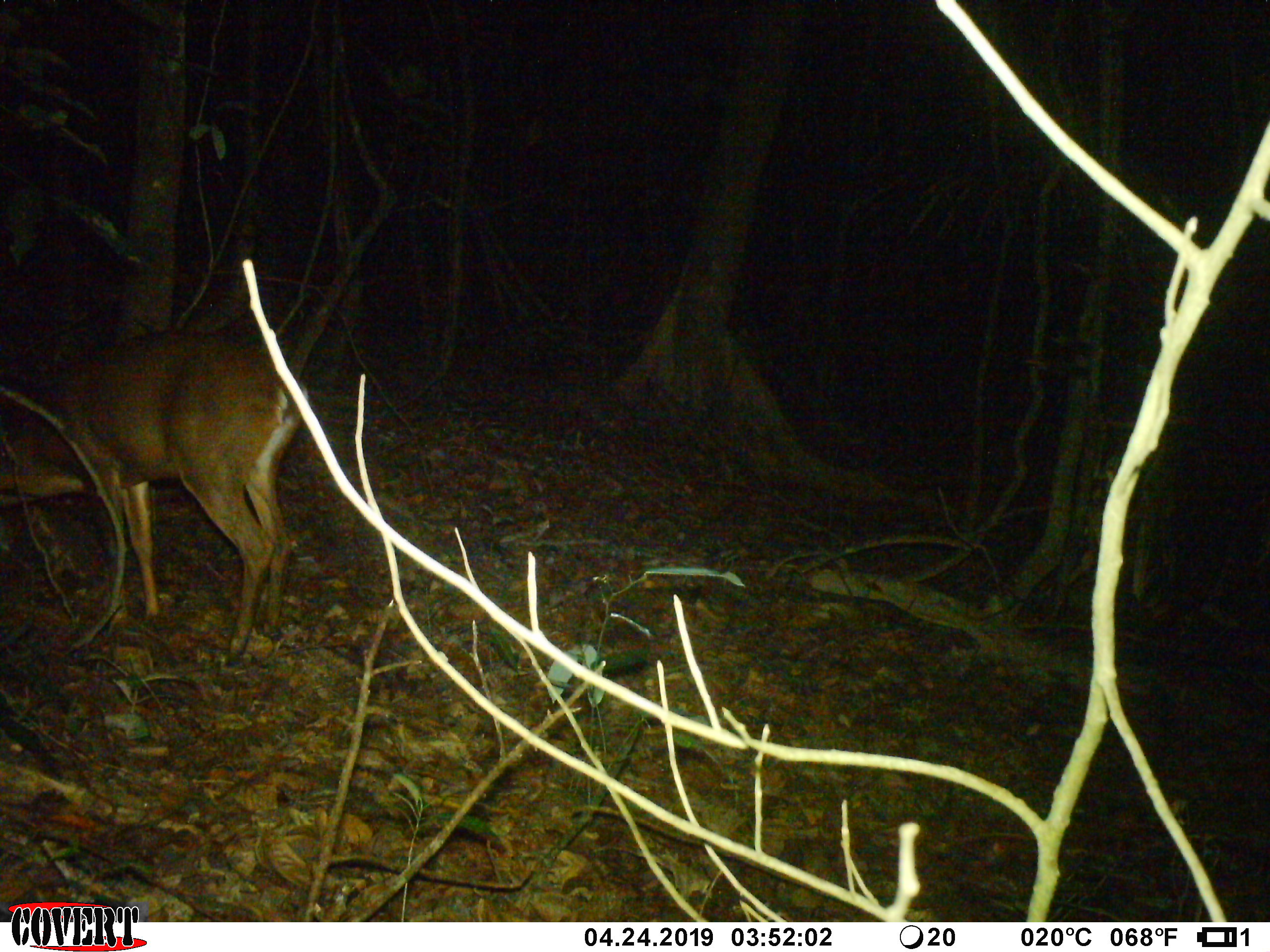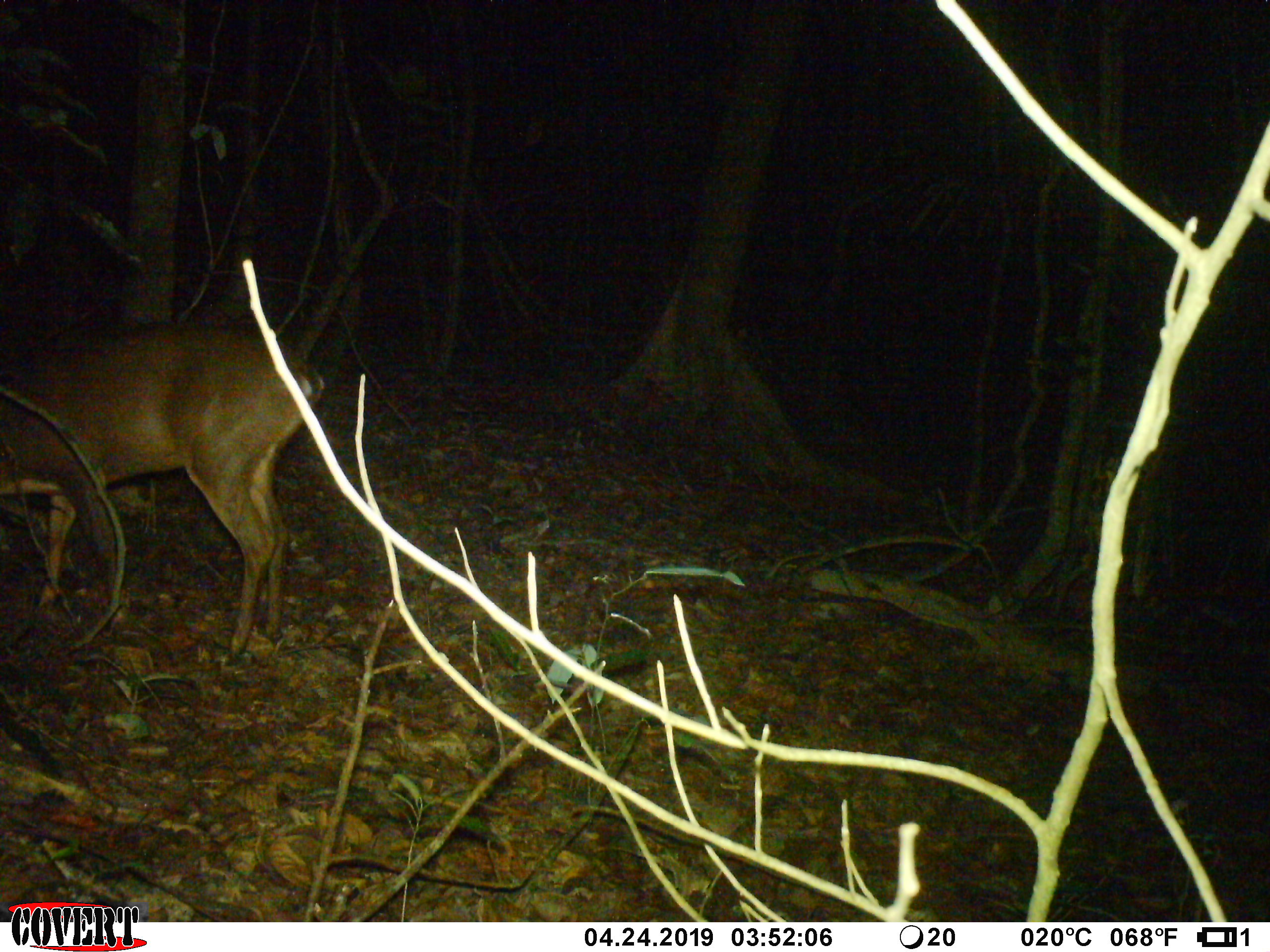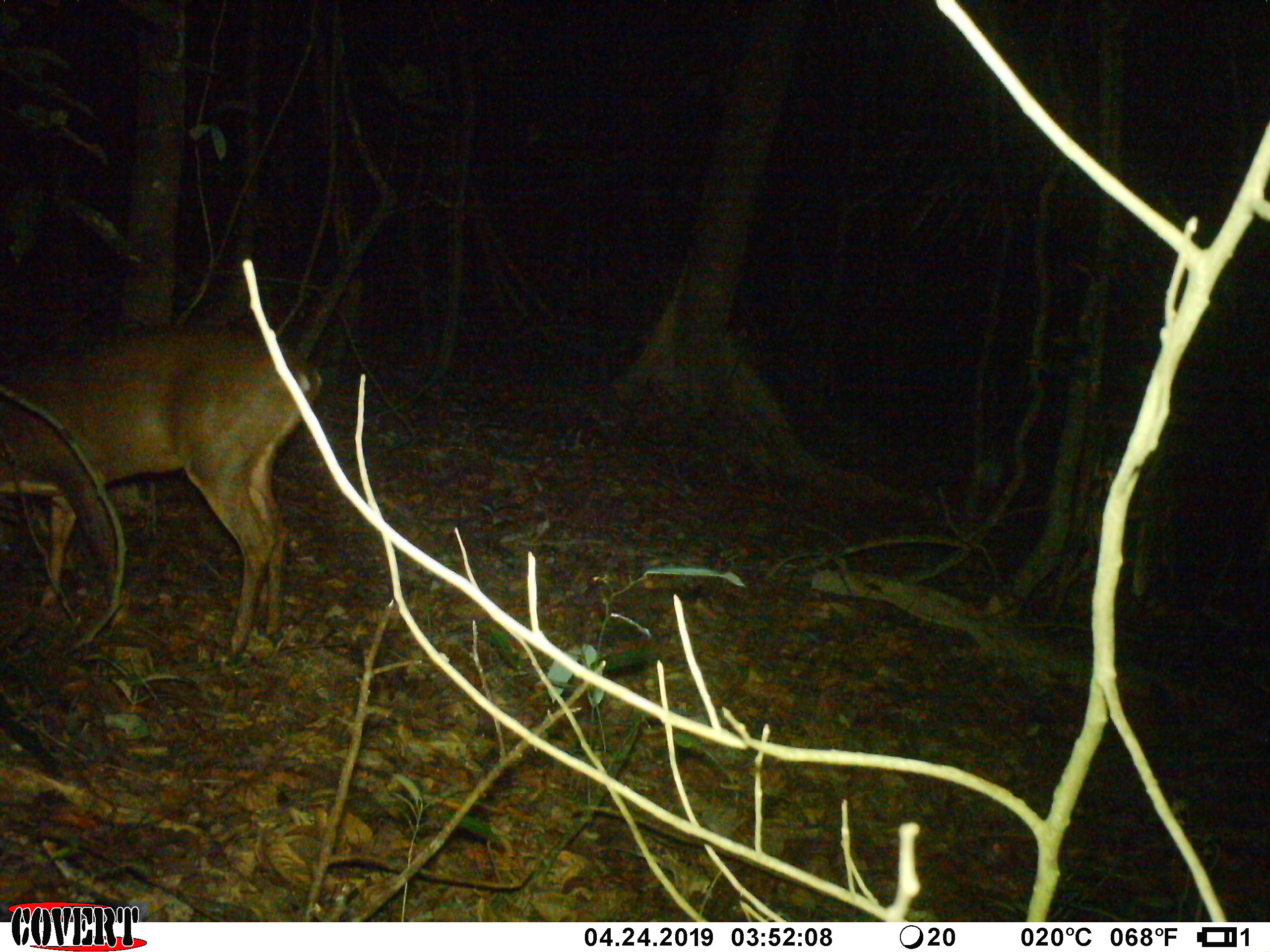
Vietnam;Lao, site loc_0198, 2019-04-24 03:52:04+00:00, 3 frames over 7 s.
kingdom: Animalia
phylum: Chordata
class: Mammalia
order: Artiodactyla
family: Cervidae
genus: Muntiacus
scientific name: Muntiacus vuquangensis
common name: large-antlered muntjac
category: large antlered muntjac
Large antlered muntjac (large-antlered muntjac) (Muntiacus vuquangensis). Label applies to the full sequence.